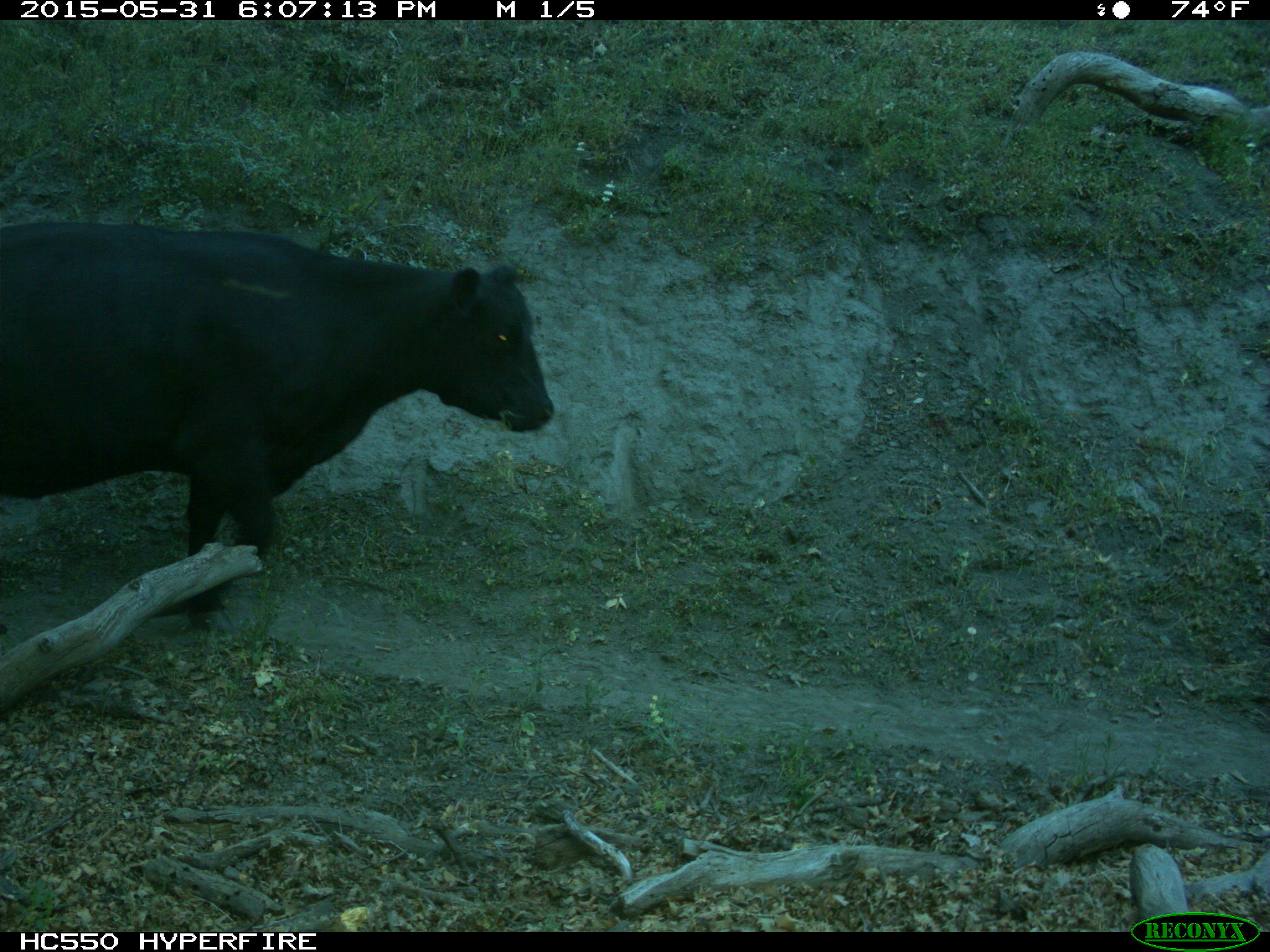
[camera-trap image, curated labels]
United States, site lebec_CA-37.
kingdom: Animalia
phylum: Chordata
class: Mammalia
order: Artiodactyla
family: Bovidae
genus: Bos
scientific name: Bos taurus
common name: domestic cow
Bos taurus (domestic cow).